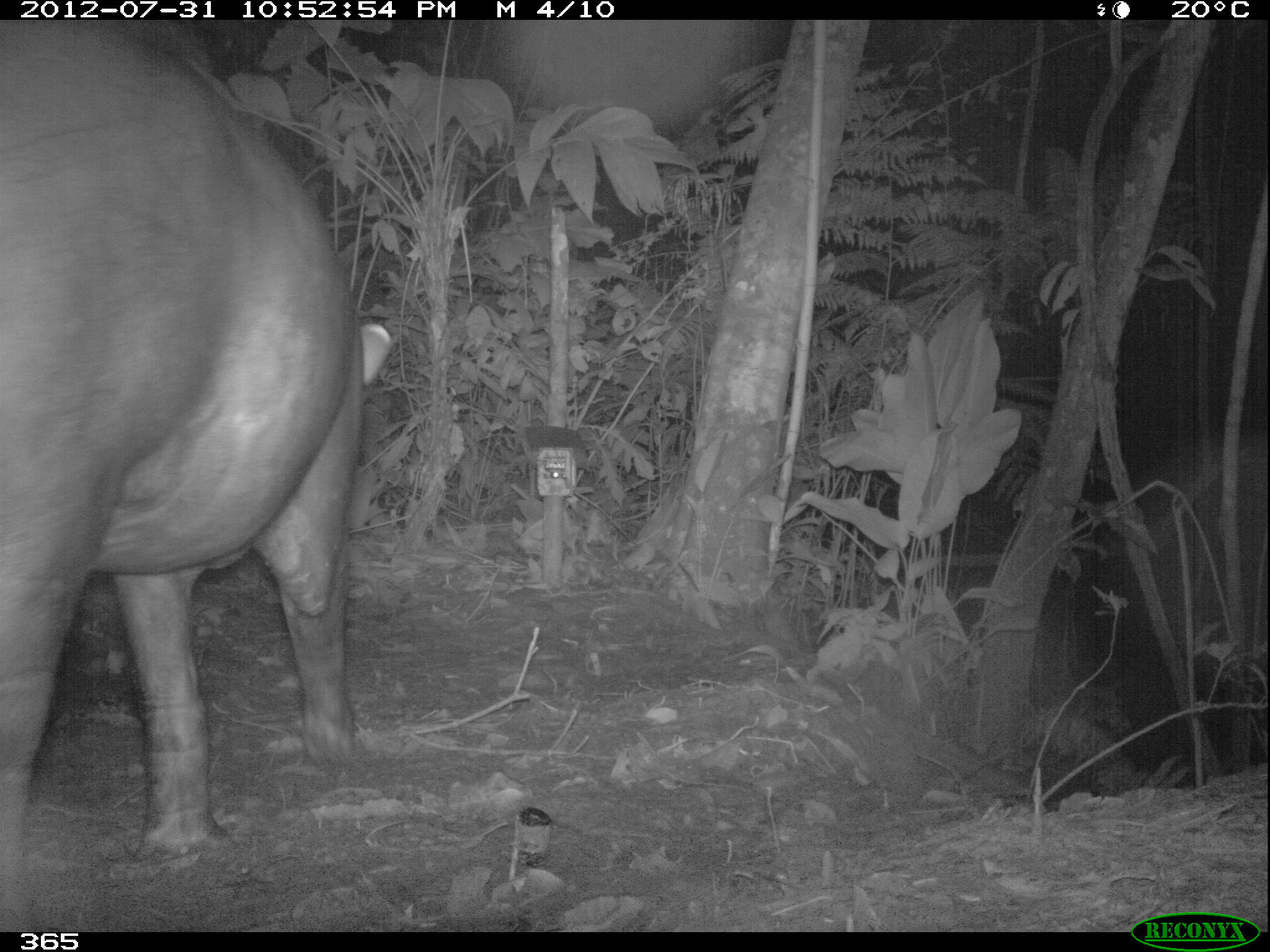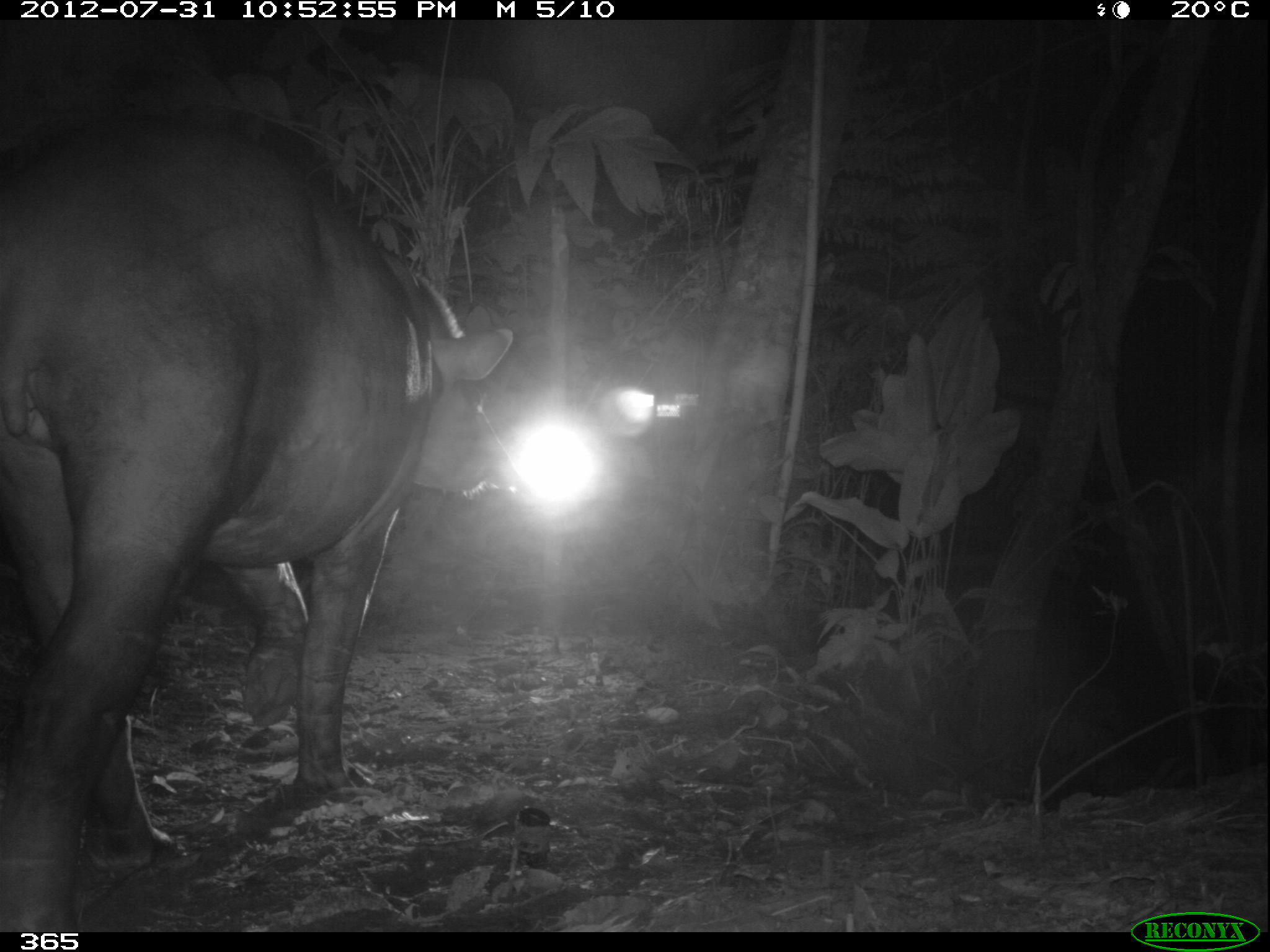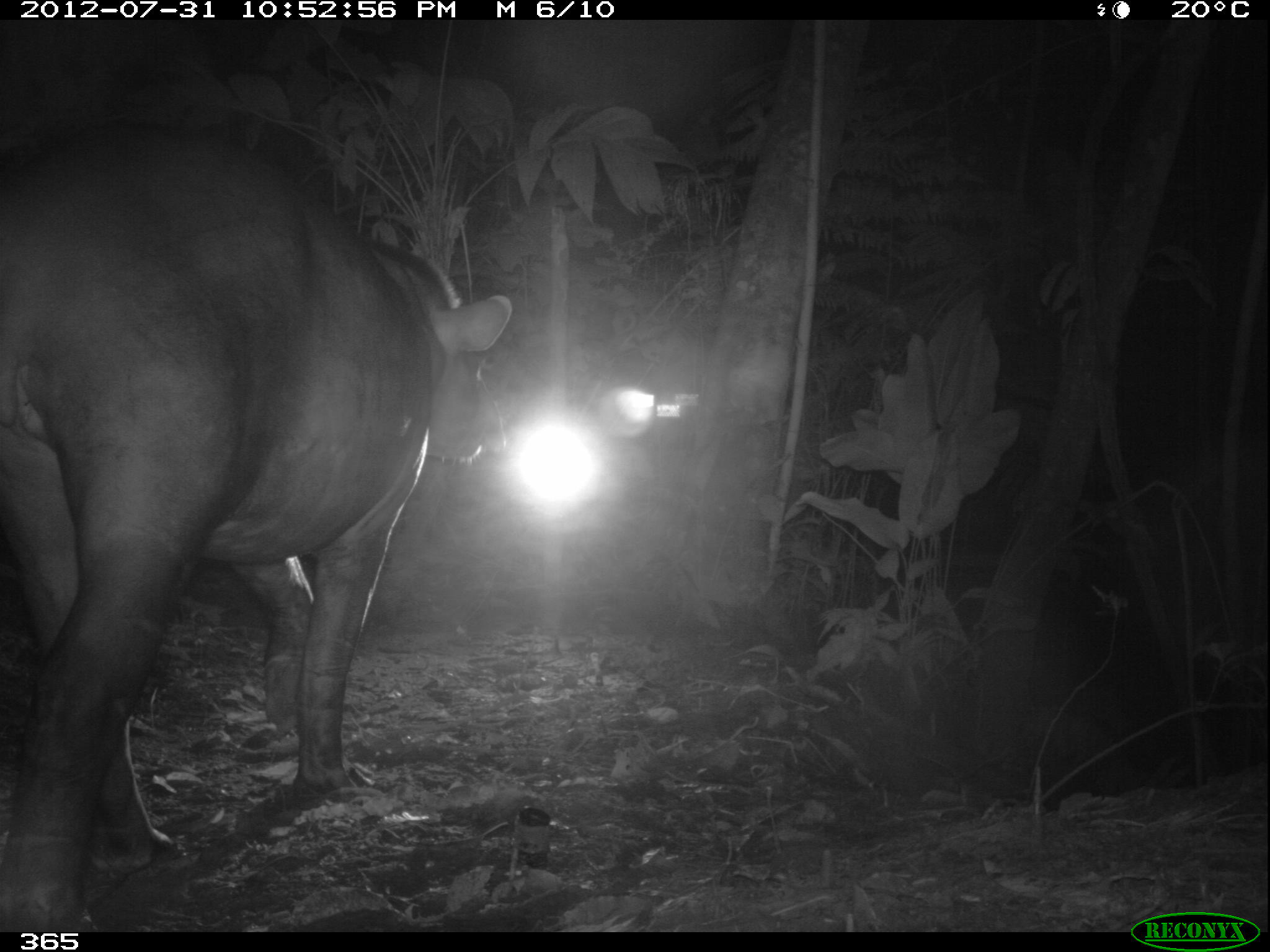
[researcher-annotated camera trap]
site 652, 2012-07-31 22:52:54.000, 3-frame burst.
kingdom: Animalia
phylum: Chordata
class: Mammalia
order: Perissodactyla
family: Tapiridae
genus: Tapirus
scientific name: Tapirus terrestris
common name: south american tapir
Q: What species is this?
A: Tapirus terrestris (south american tapir).